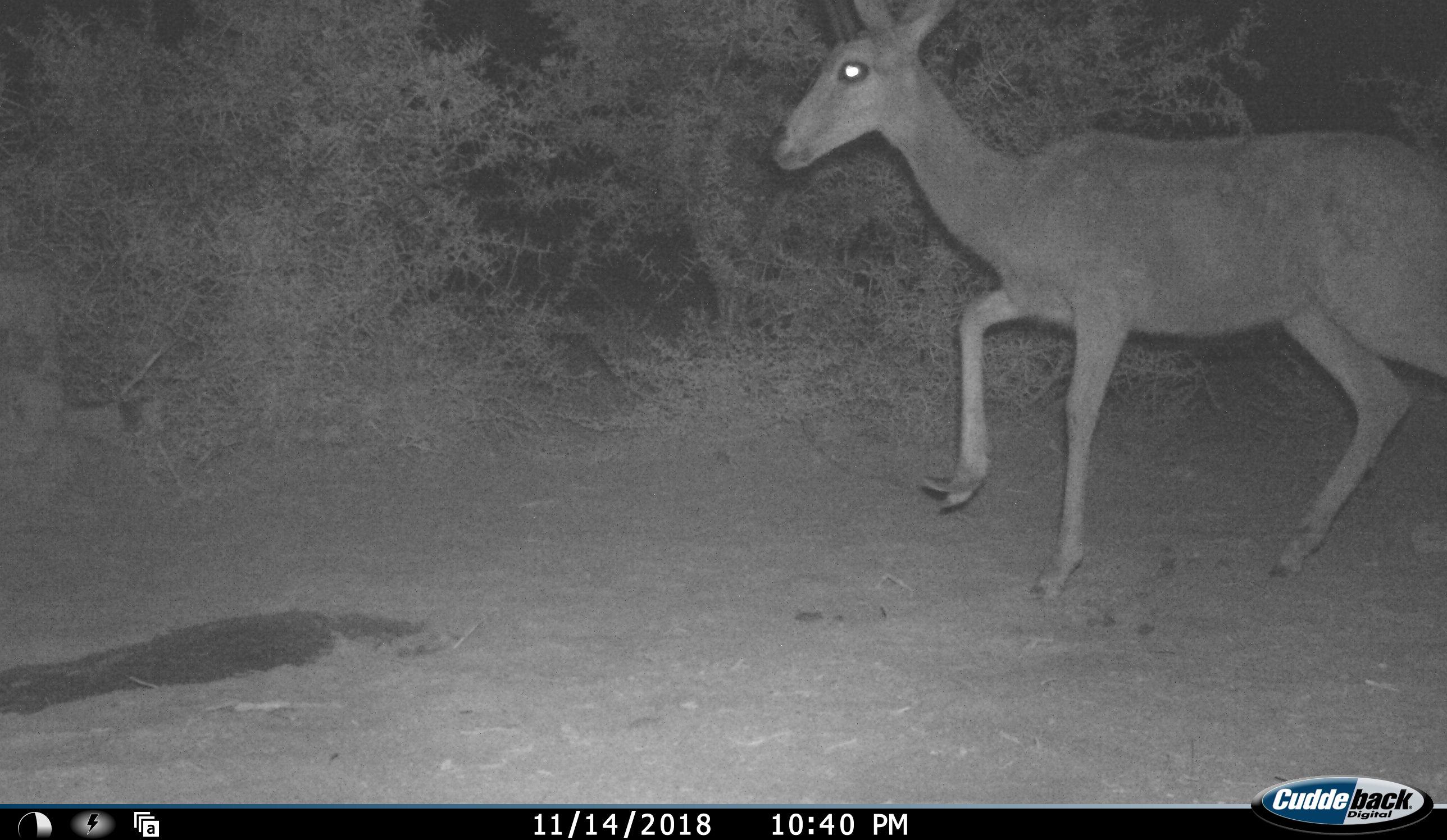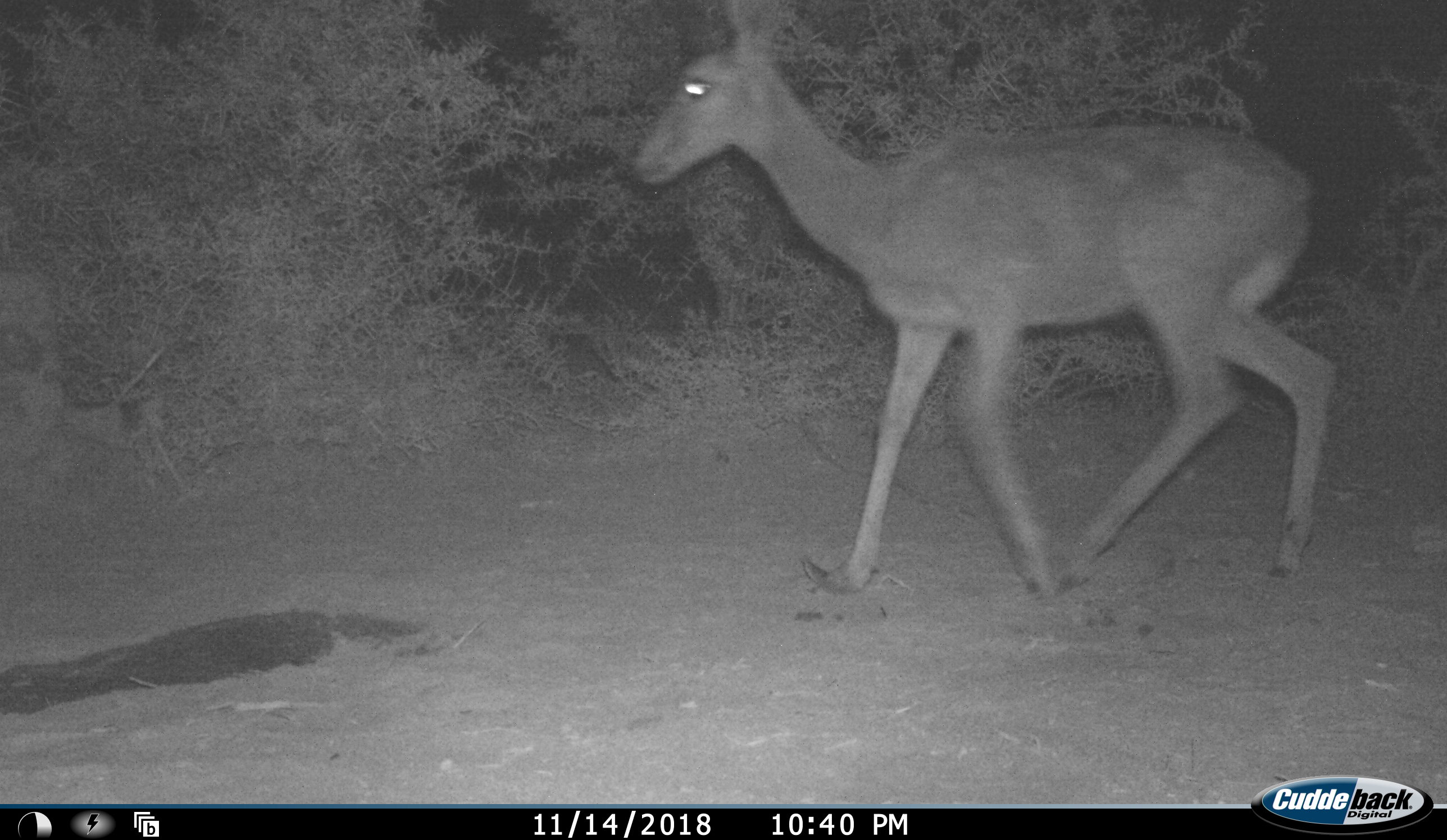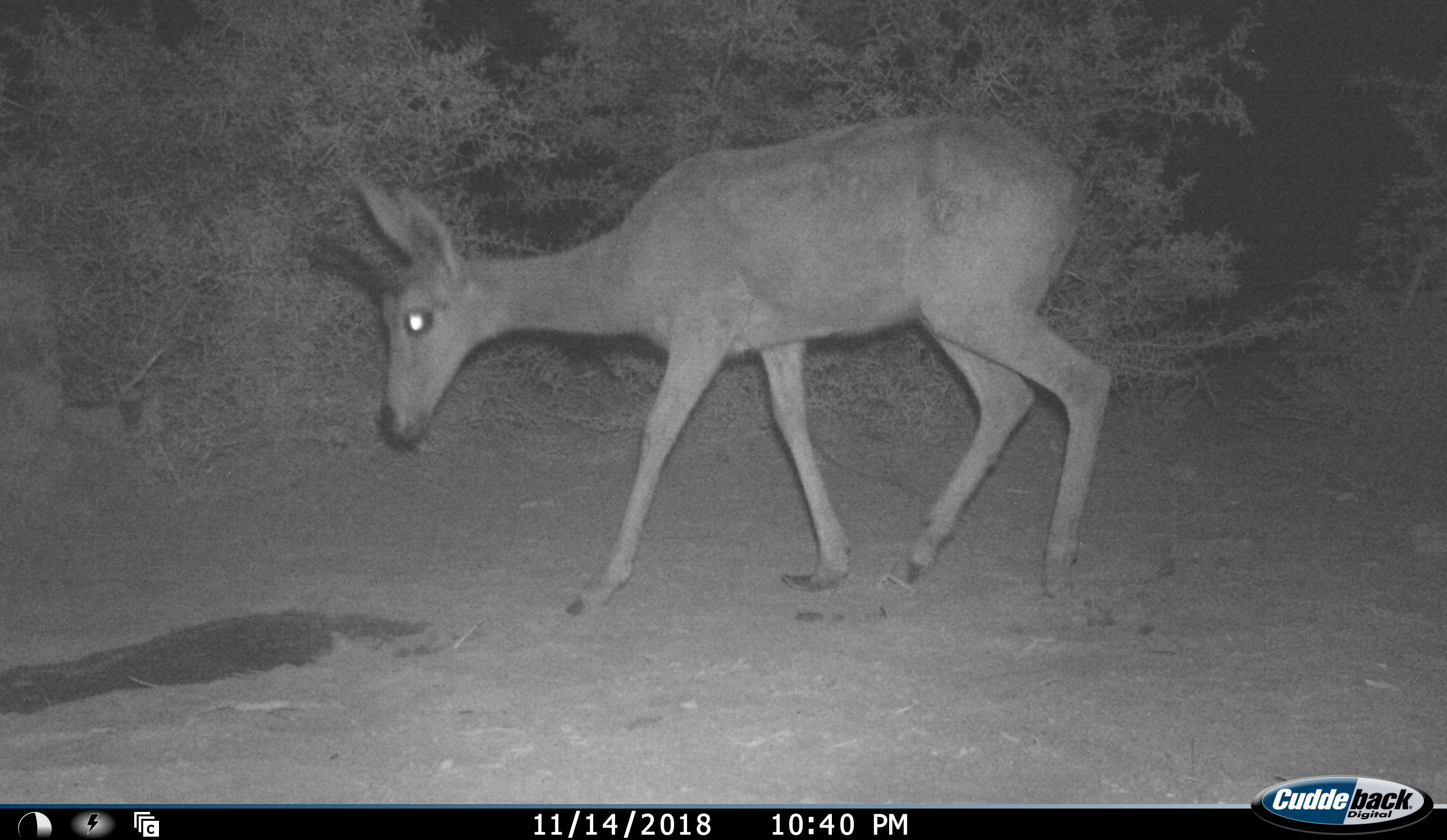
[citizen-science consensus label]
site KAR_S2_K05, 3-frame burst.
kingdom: Animalia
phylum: Chordata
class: Mammalia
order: Artiodactyla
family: Bovidae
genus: Sylvicapra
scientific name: Sylvicapra grimmia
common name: common duiker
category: duikercommongrey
Duikercommongrey (common duiker) (Sylvicapra grimmia), count 1. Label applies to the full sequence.